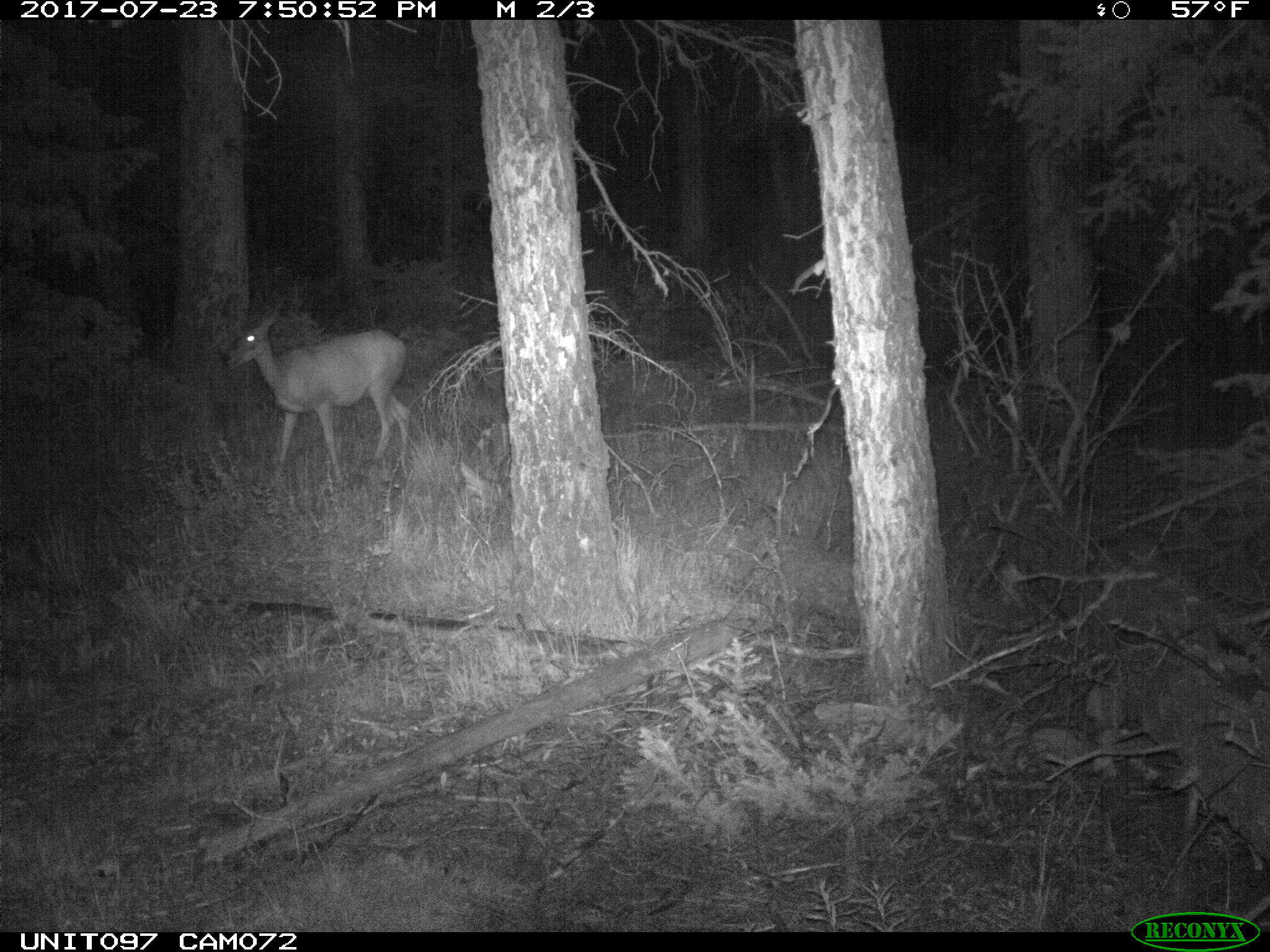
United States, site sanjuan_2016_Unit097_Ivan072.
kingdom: Animalia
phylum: Chordata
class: Mammalia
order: Artiodactyla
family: Cervidae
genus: Odocoileus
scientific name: Odocoileus hemionus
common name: mule deer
Odocoileus hemionus (mule deer).